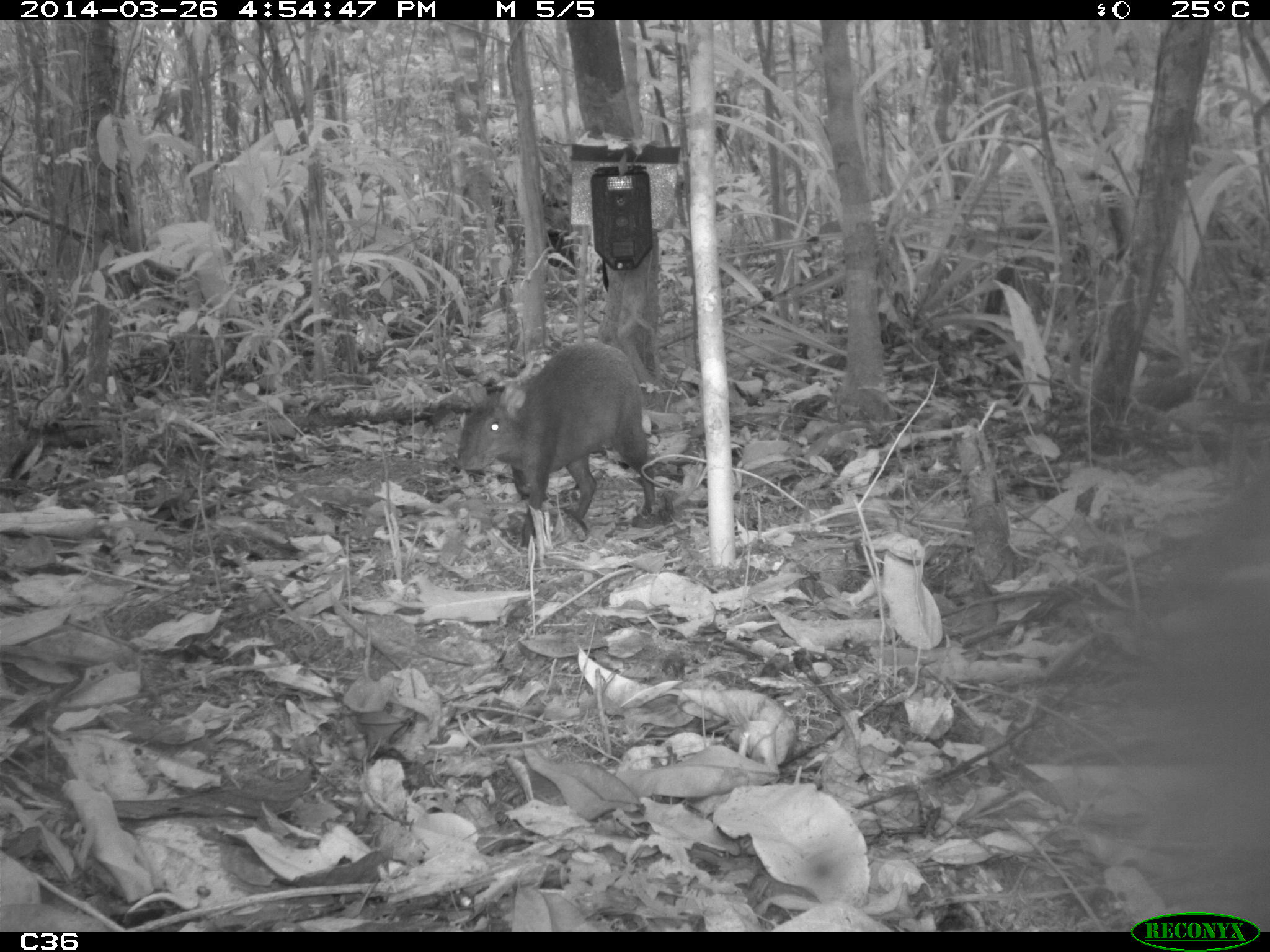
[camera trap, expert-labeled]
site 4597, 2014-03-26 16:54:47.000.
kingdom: Animalia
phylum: Chordata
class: Mammalia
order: Rodentia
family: Dasyproctidae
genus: Dasyprocta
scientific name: Dasyprocta leporina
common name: red-rumped agouti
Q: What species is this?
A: Dasyprocta leporina (red-rumped agouti).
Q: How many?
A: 1.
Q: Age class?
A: Adult.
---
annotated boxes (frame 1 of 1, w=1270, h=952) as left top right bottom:
dasyprocta leporina: 456 341 655 551